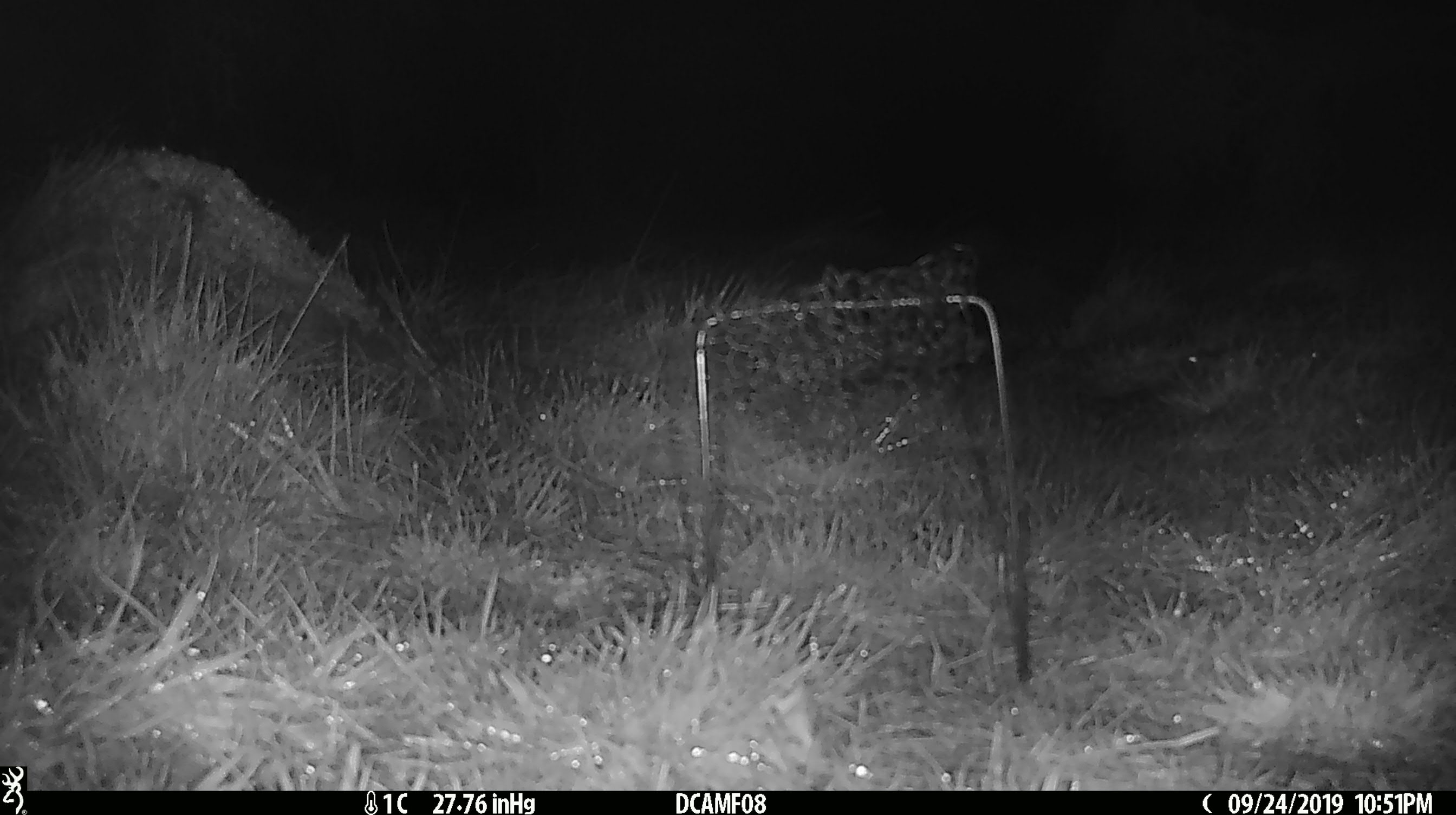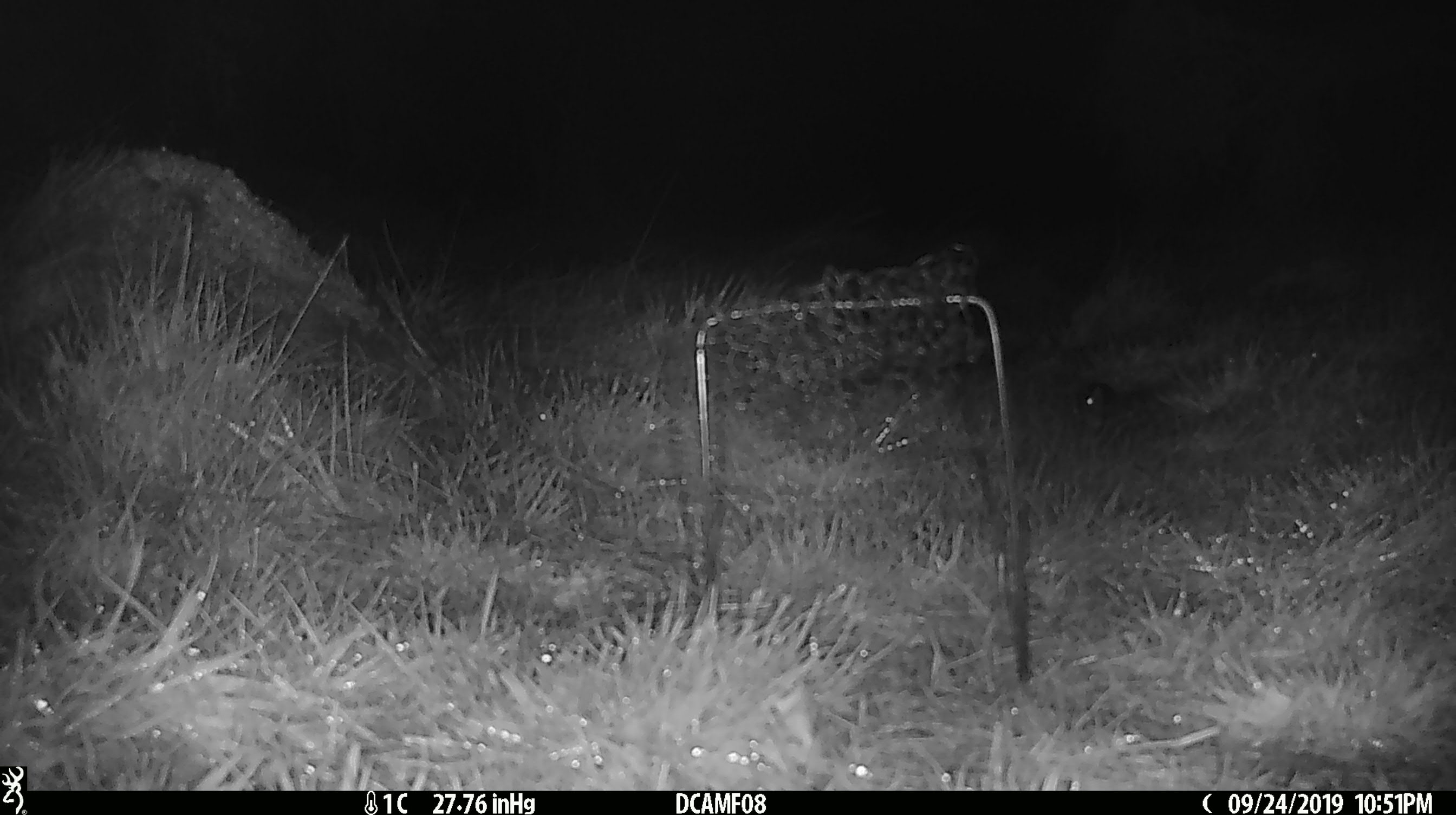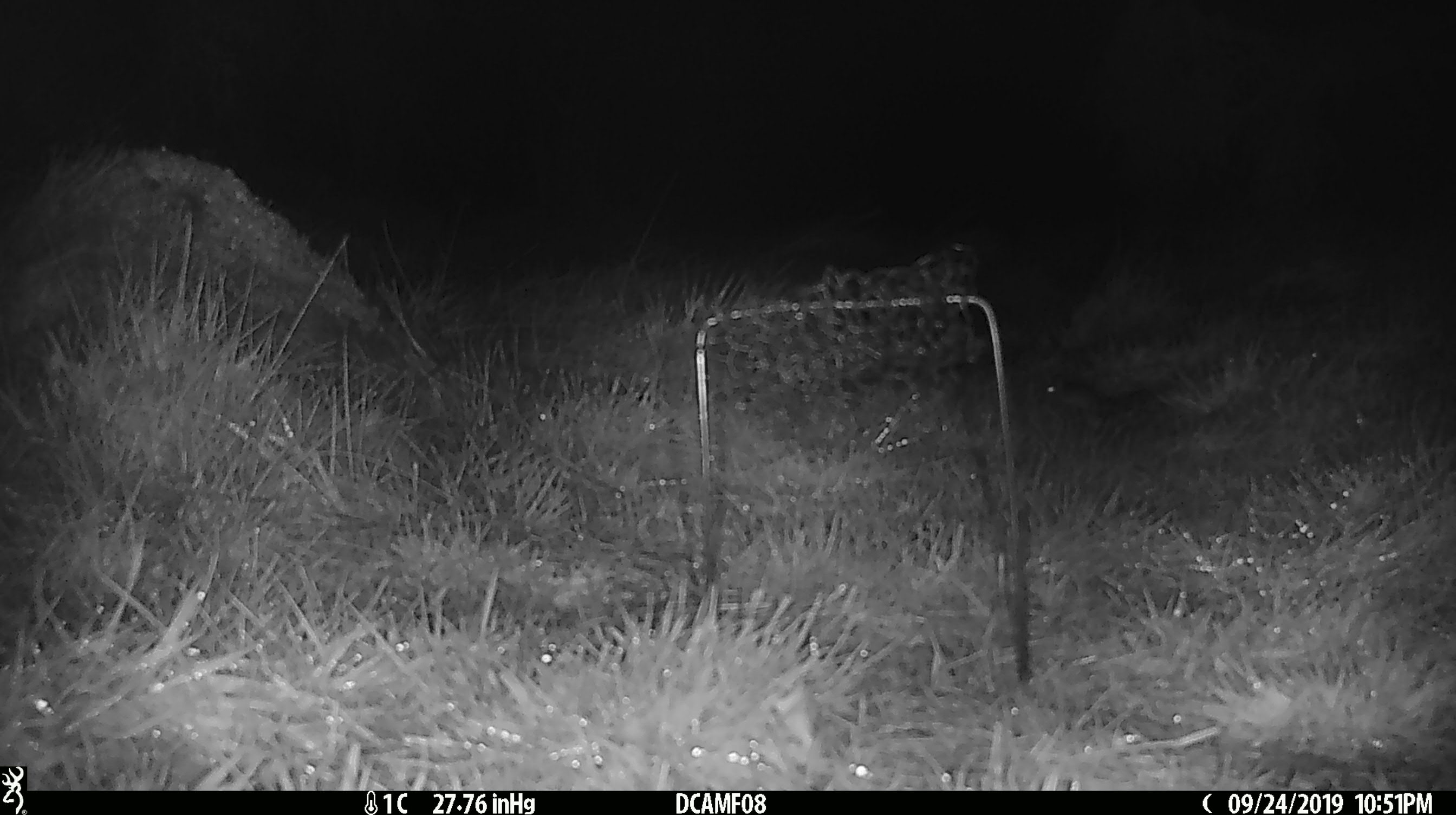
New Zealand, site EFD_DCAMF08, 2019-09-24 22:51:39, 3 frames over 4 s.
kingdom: Animalia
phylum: Chordata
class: Mammalia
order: Rodentia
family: Muridae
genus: Mus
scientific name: Mus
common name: mouse